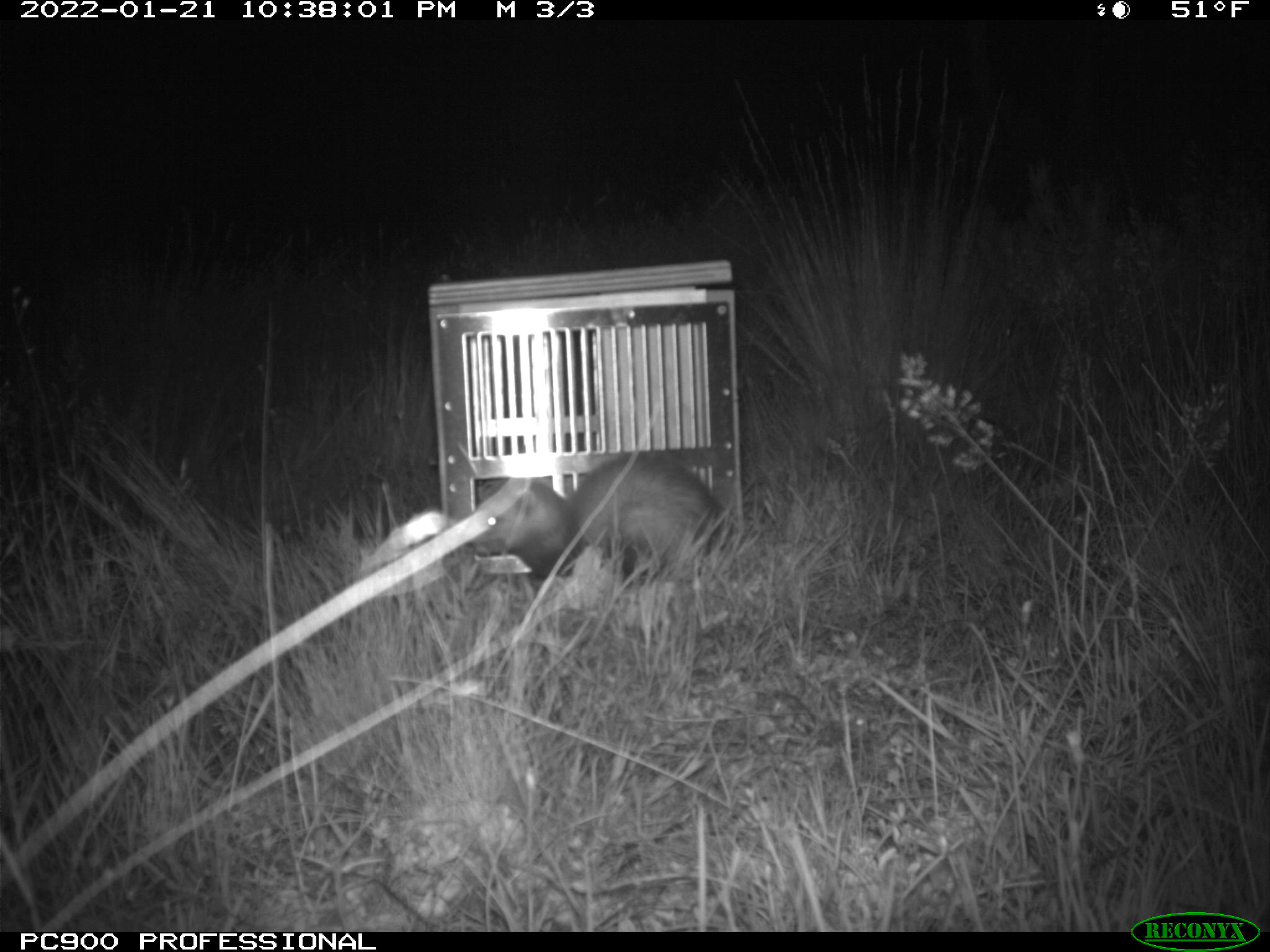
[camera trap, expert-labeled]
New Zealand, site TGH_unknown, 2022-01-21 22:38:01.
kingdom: Animalia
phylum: Chordata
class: Mammalia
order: Carnivora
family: Mustelidae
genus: Mustela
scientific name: Mustela furo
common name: ferret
Ferret (Mustela furo).